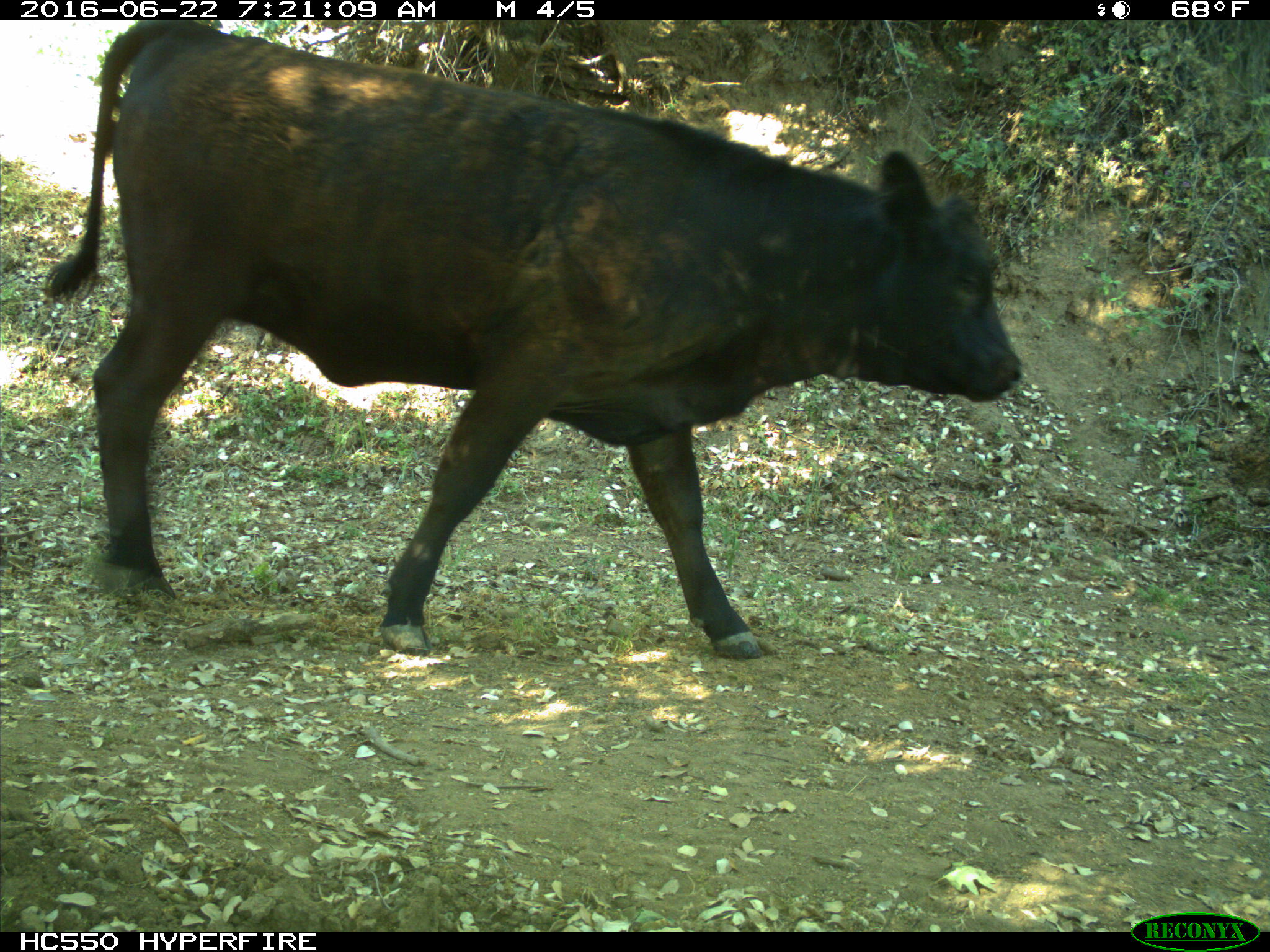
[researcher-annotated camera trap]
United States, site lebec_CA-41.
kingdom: Animalia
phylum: Chordata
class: Mammalia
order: Artiodactyla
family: Bovidae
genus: Bos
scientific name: Bos taurus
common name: domestic cow